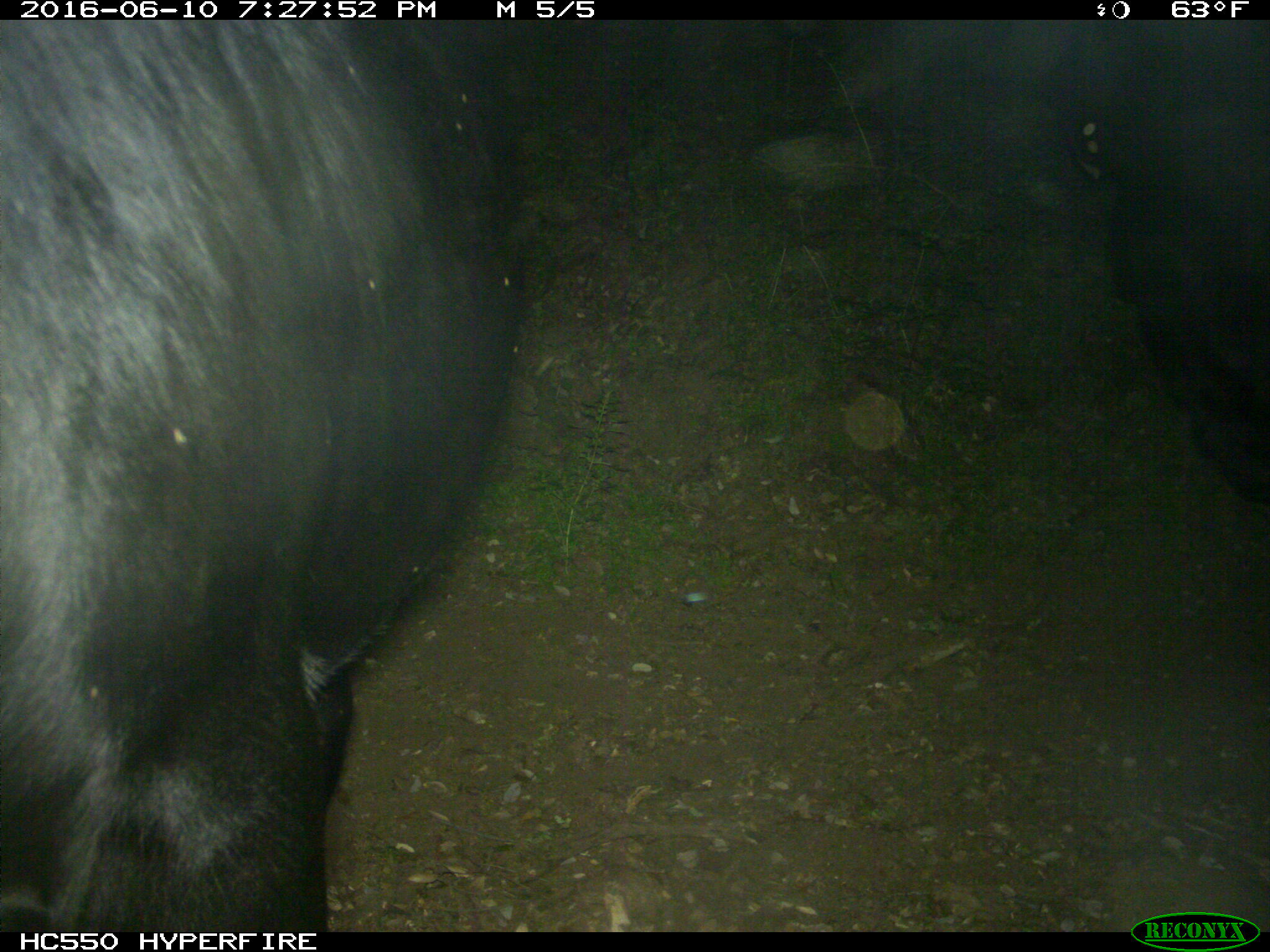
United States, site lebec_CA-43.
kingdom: Animalia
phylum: Chordata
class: Mammalia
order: Artiodactyla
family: Bovidae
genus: Bos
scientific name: Bos taurus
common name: domestic cow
Bos taurus (domestic cow).